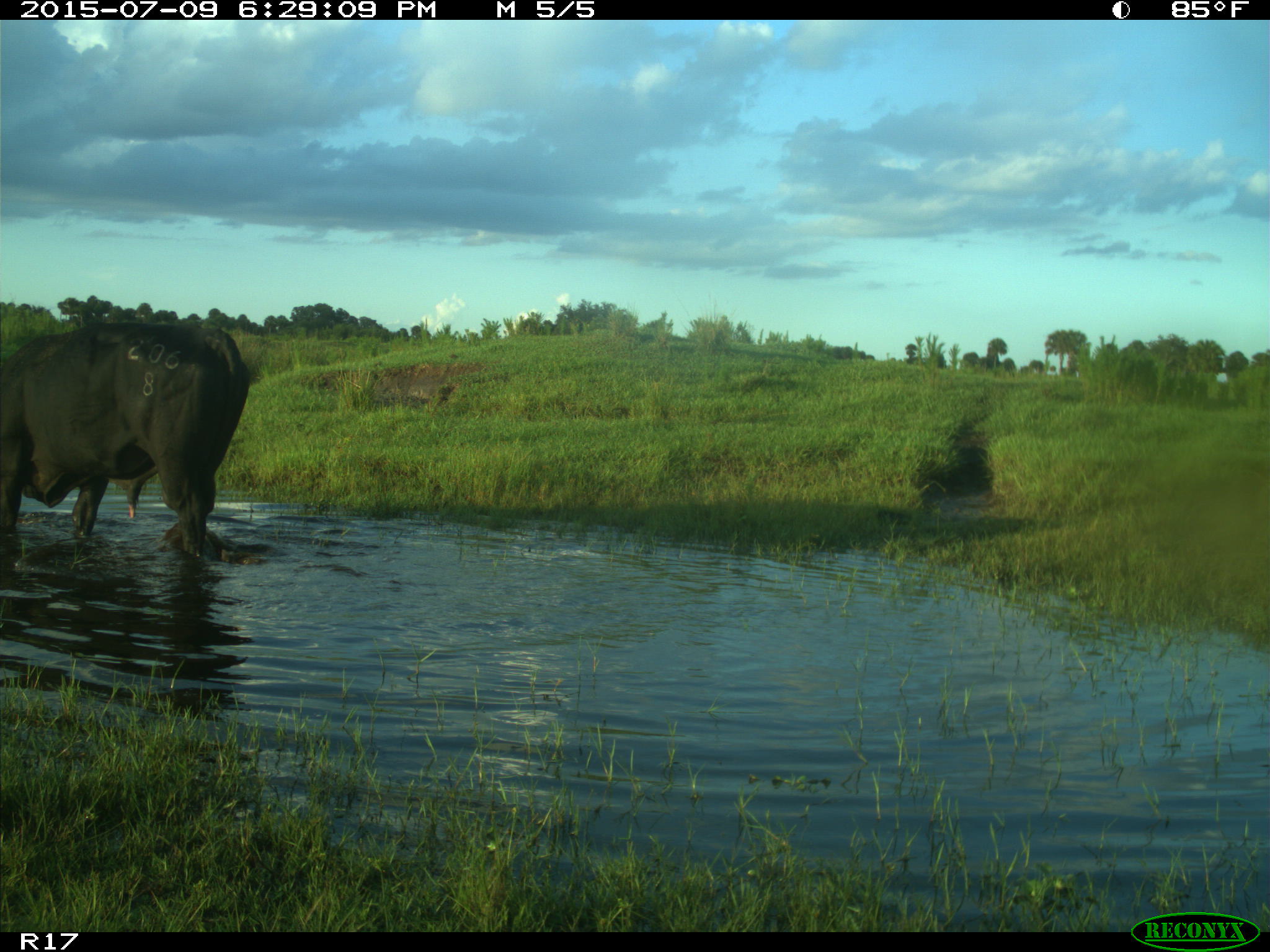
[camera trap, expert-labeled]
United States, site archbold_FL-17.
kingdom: Animalia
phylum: Chordata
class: Mammalia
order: Artiodactyla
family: Bovidae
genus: Bos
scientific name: Bos taurus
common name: domestic cow